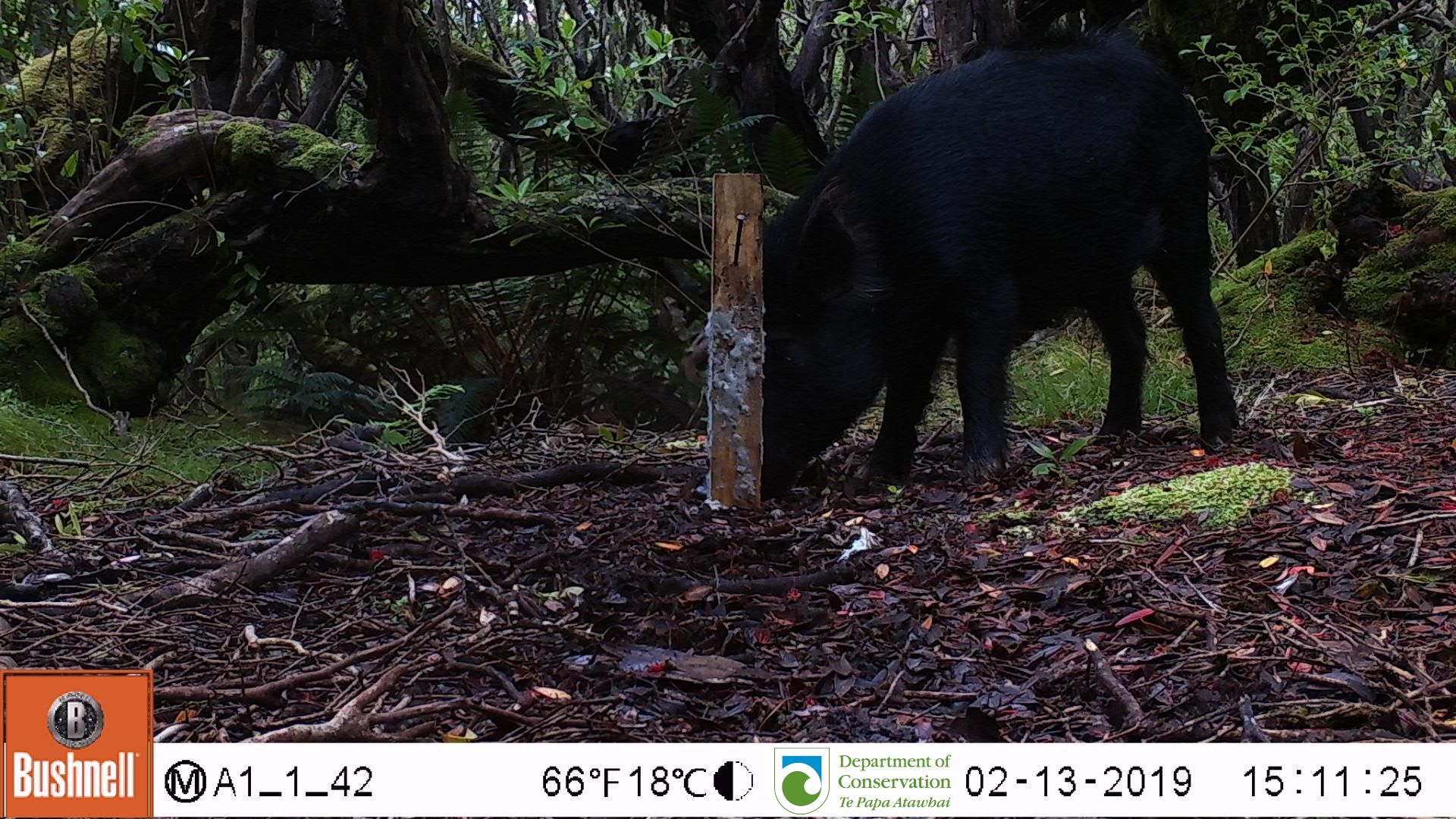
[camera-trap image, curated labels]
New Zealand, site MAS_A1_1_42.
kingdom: Animalia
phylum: Chordata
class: Mammalia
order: Artiodactyla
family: Suidae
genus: Sus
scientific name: Sus scrofa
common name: pig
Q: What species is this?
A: Pig (Sus scrofa).